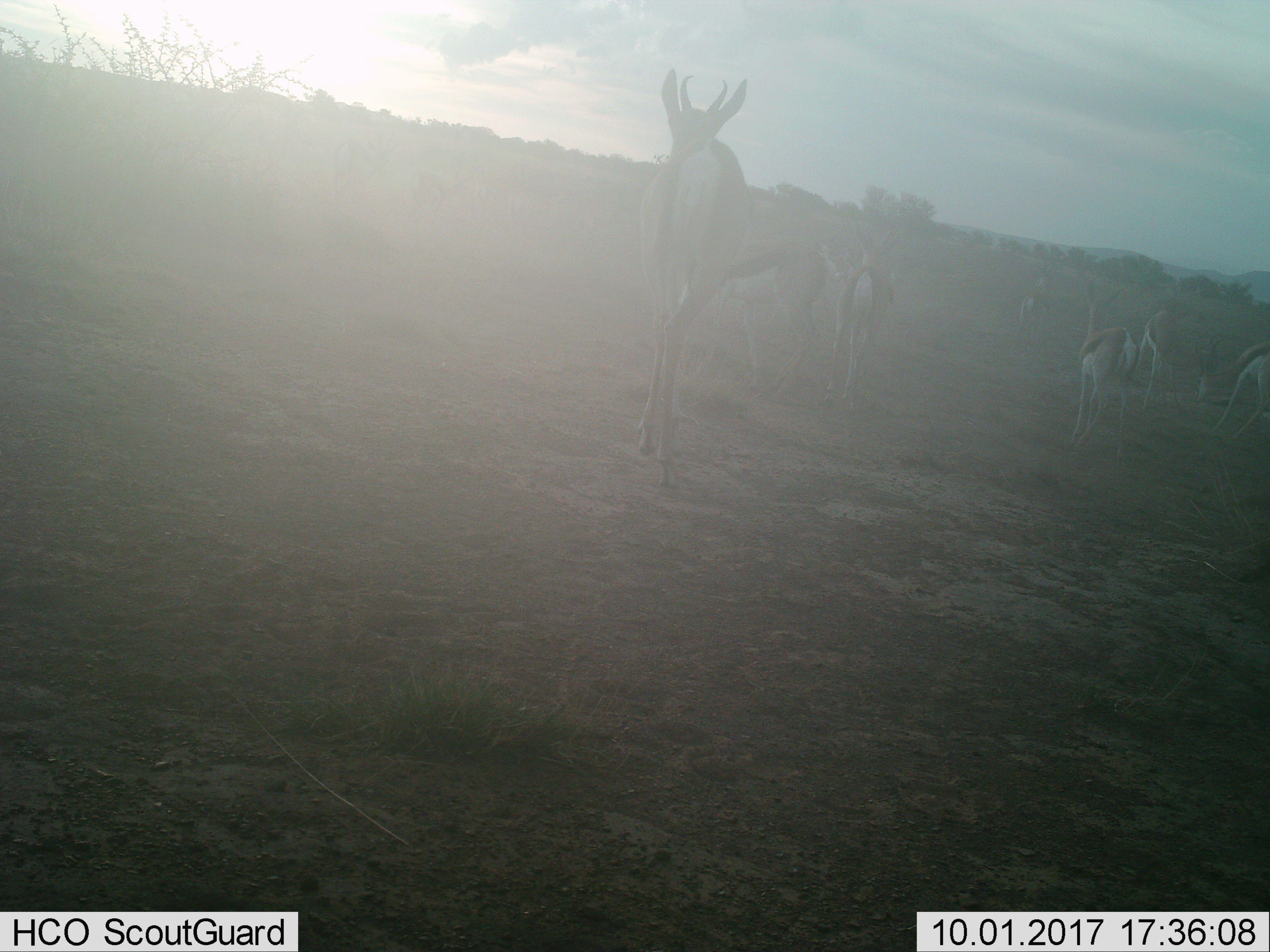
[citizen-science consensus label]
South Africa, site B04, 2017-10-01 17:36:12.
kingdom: Animalia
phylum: Chordata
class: Mammalia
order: Artiodactyla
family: Bovidae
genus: Antidorcas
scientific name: Antidorcas marsupialis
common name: springbok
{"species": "springbok (Antidorcas marsupialis)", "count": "8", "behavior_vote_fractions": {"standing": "67%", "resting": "0%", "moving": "89%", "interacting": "11%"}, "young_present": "11%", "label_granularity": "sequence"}